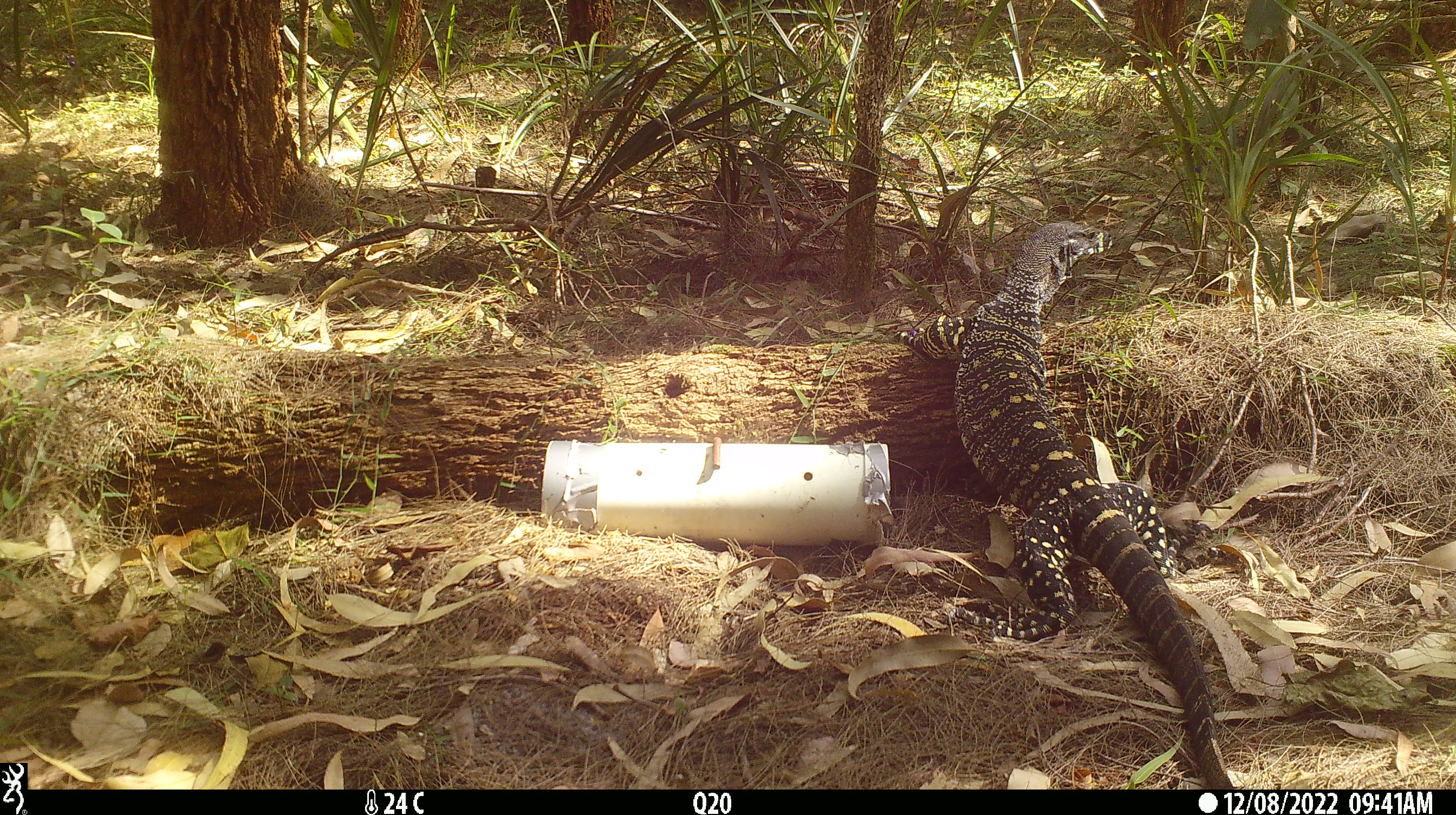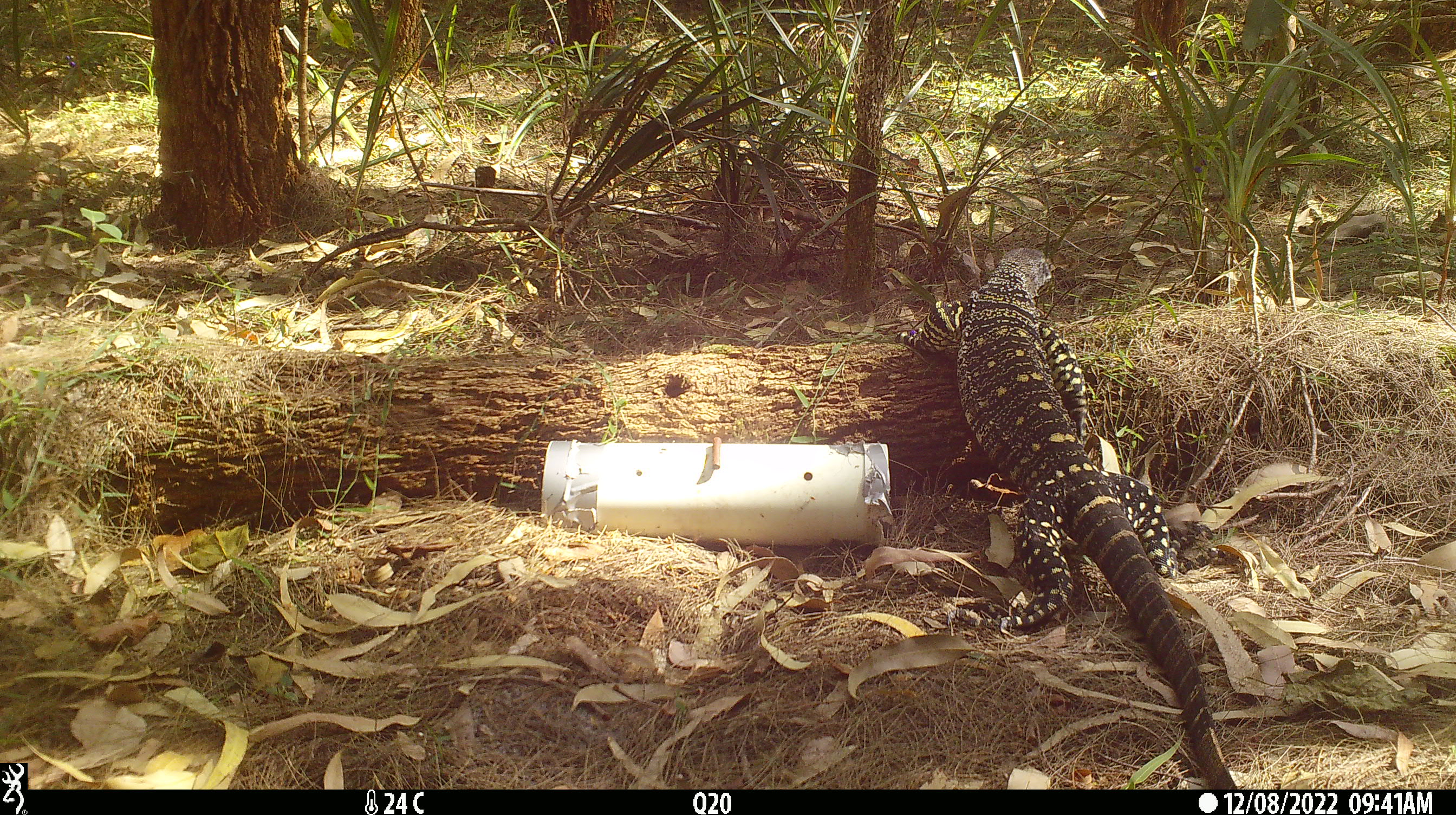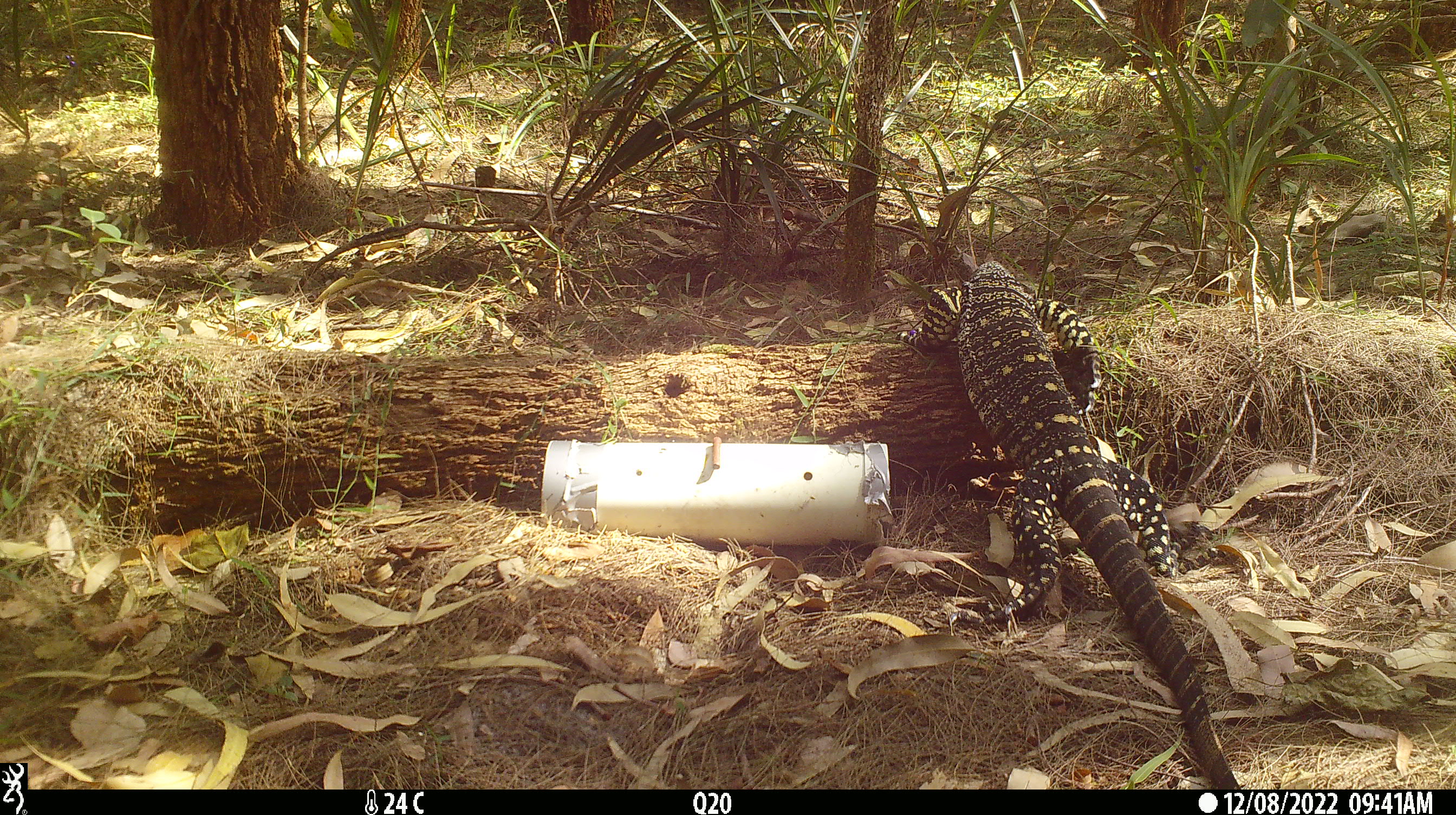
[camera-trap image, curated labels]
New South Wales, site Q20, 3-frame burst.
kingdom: Animalia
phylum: Chordata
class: Reptilia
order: Squamata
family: Varanidae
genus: Varanus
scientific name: Varanus varius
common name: lace monitor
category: goanna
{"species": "goanna (lace monitor) (Varanus varius)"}